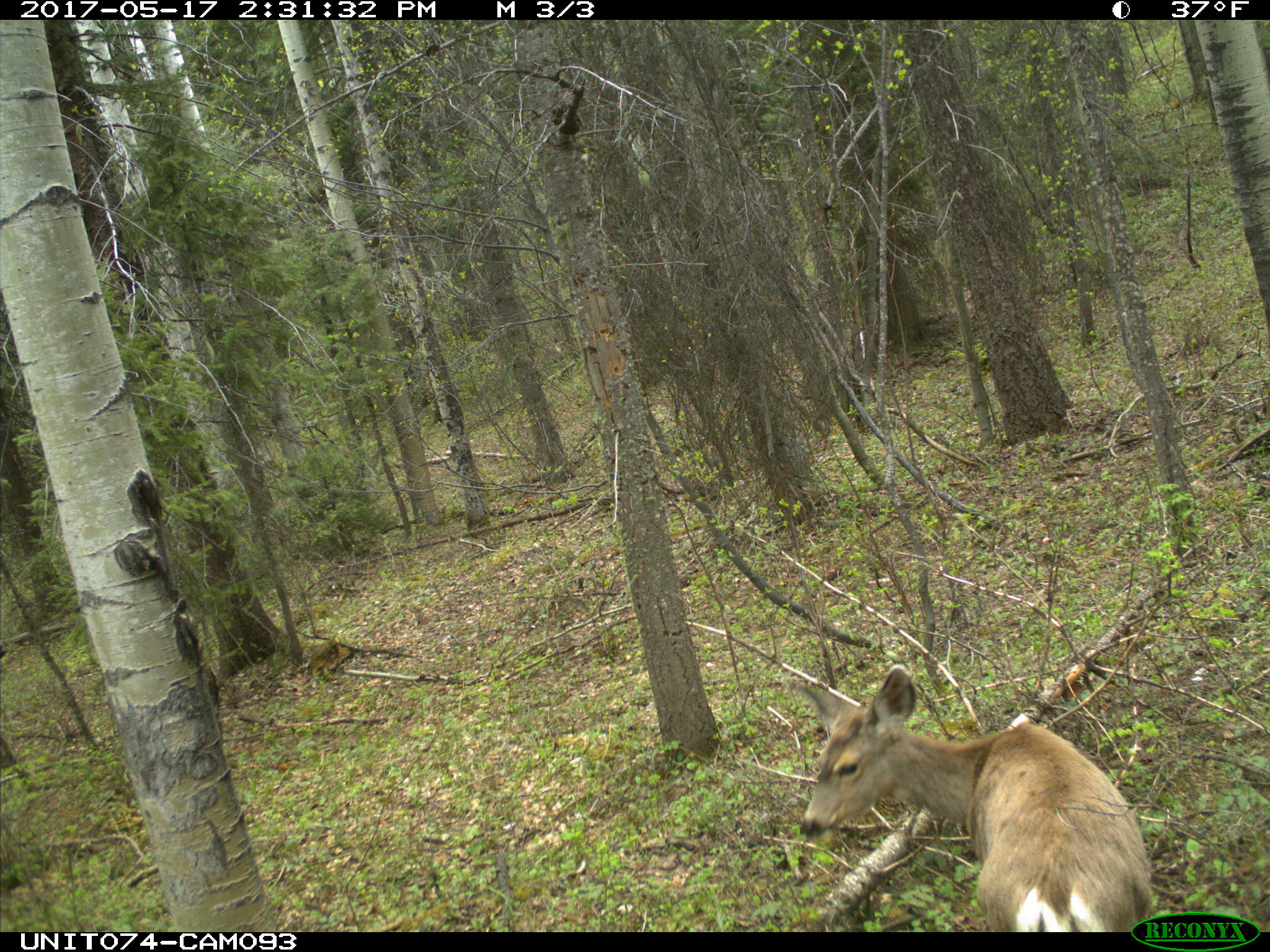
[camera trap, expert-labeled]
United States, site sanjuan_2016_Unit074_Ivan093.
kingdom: Animalia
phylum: Chordata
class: Mammalia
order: Artiodactyla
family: Cervidae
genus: Odocoileus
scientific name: Odocoileus hemionus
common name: mule deer